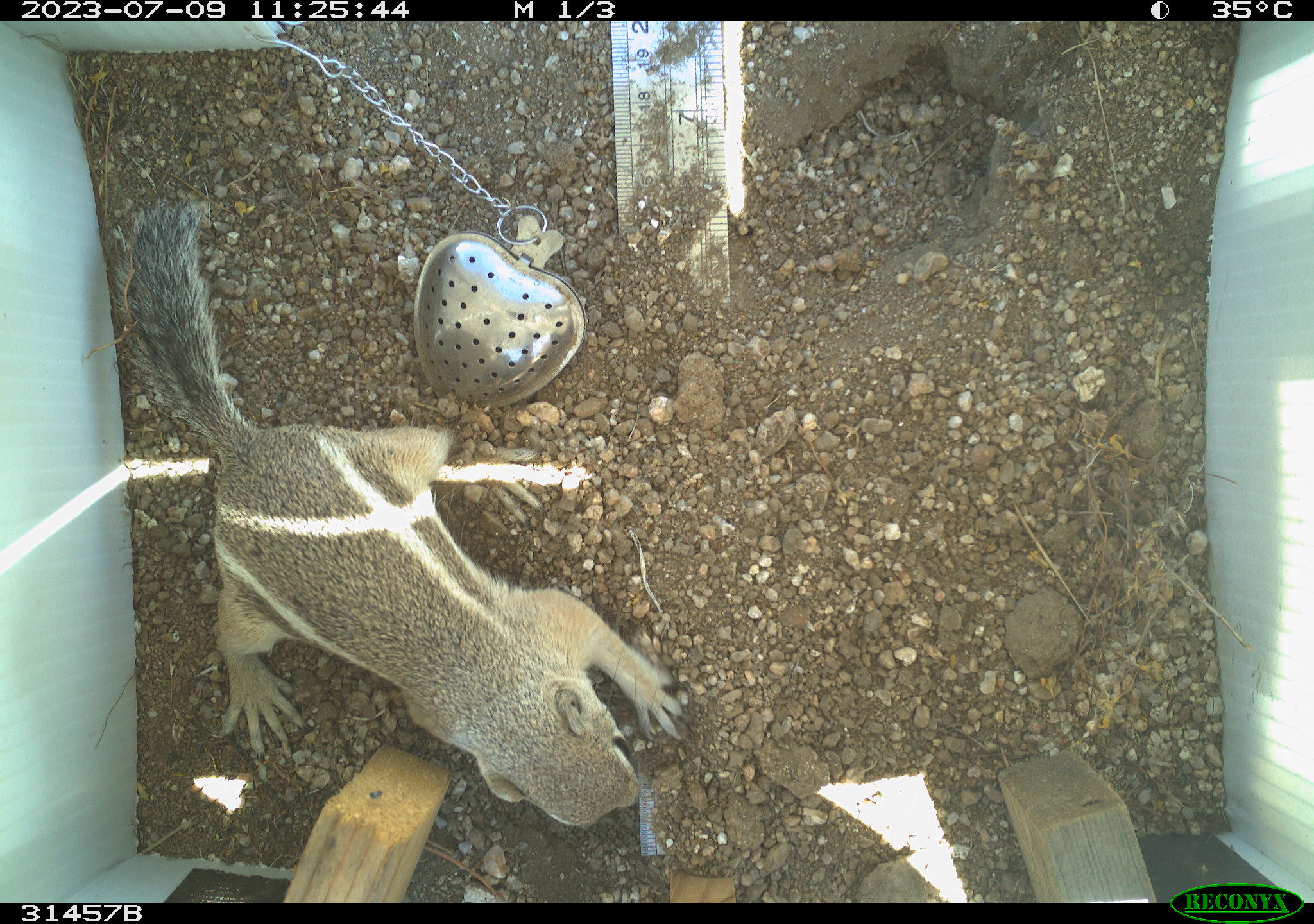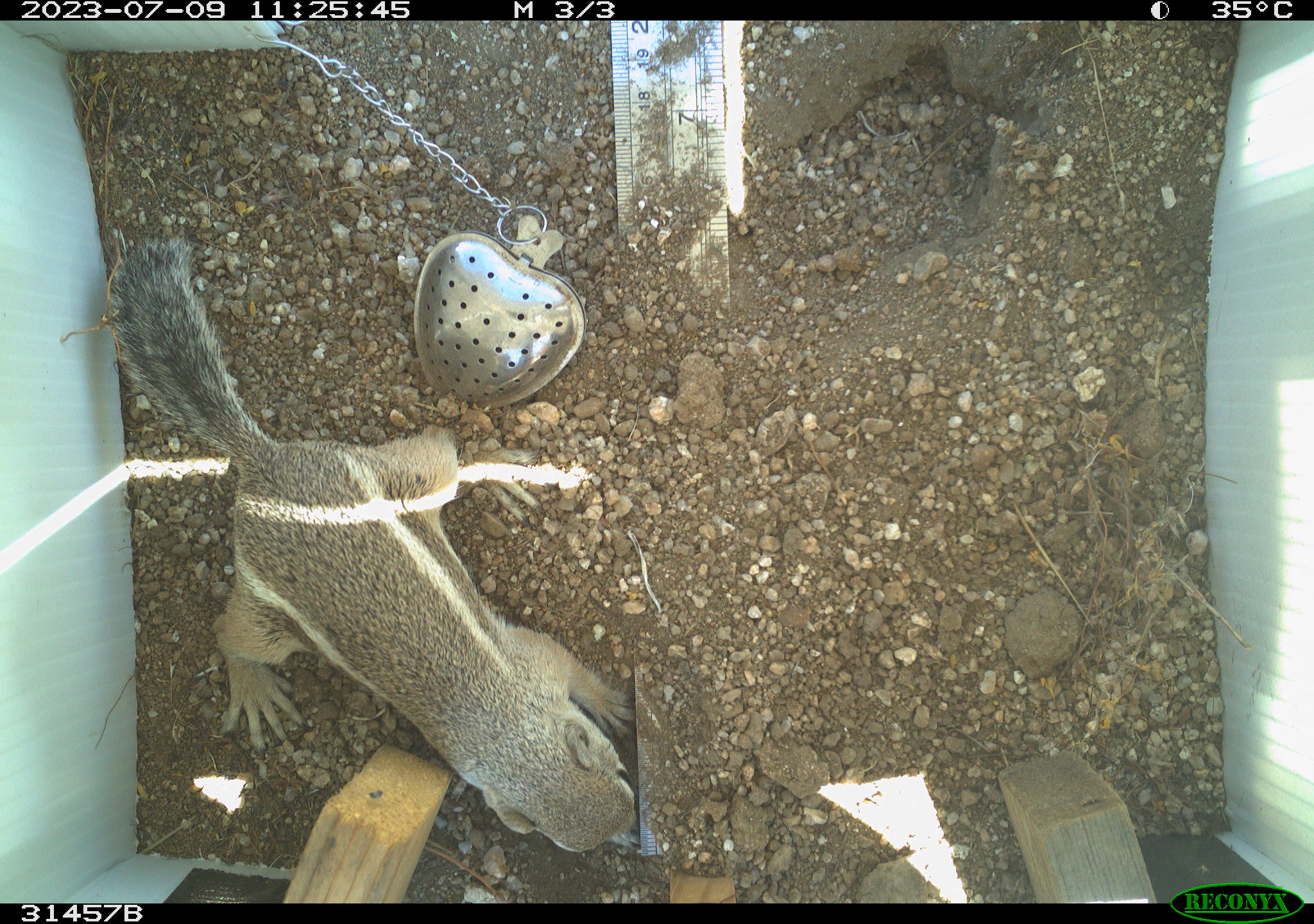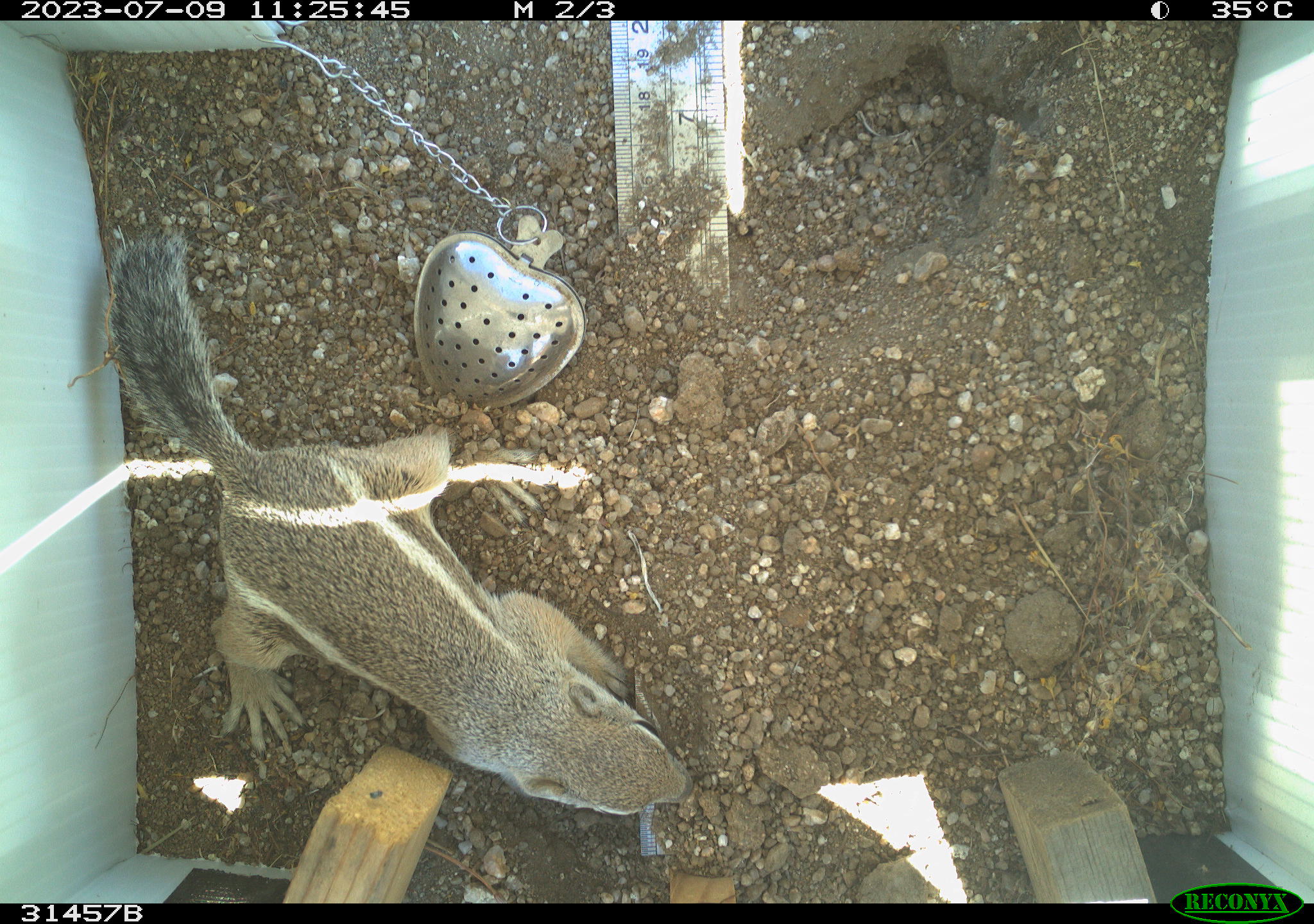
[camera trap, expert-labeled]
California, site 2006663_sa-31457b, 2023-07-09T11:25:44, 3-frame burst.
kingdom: Animalia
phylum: Chordata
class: Mammalia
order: Rodentia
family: Sciuridae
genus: Ammospermophilus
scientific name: Ammospermophilus leucurus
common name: white-tailed antelope squirrel